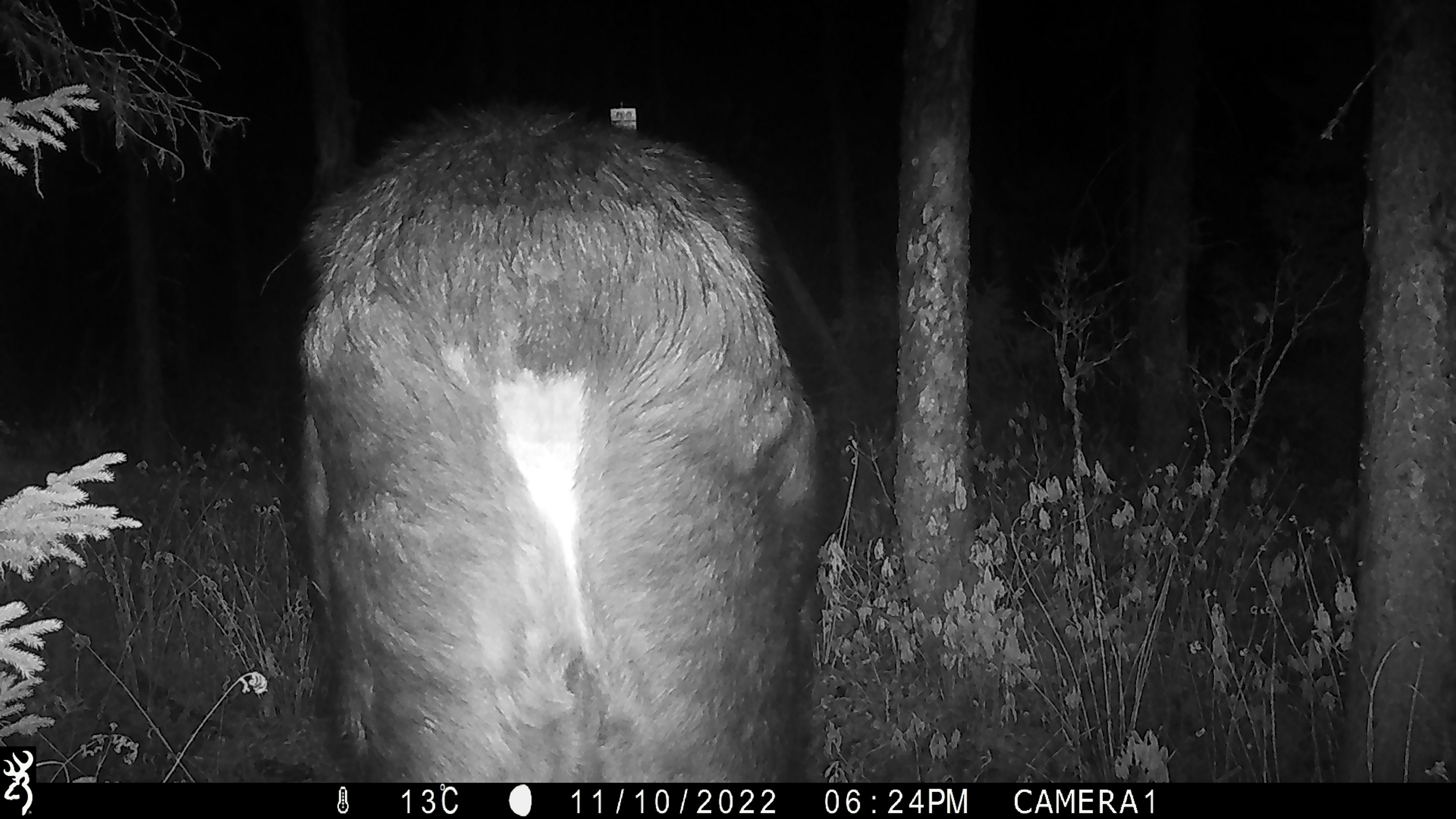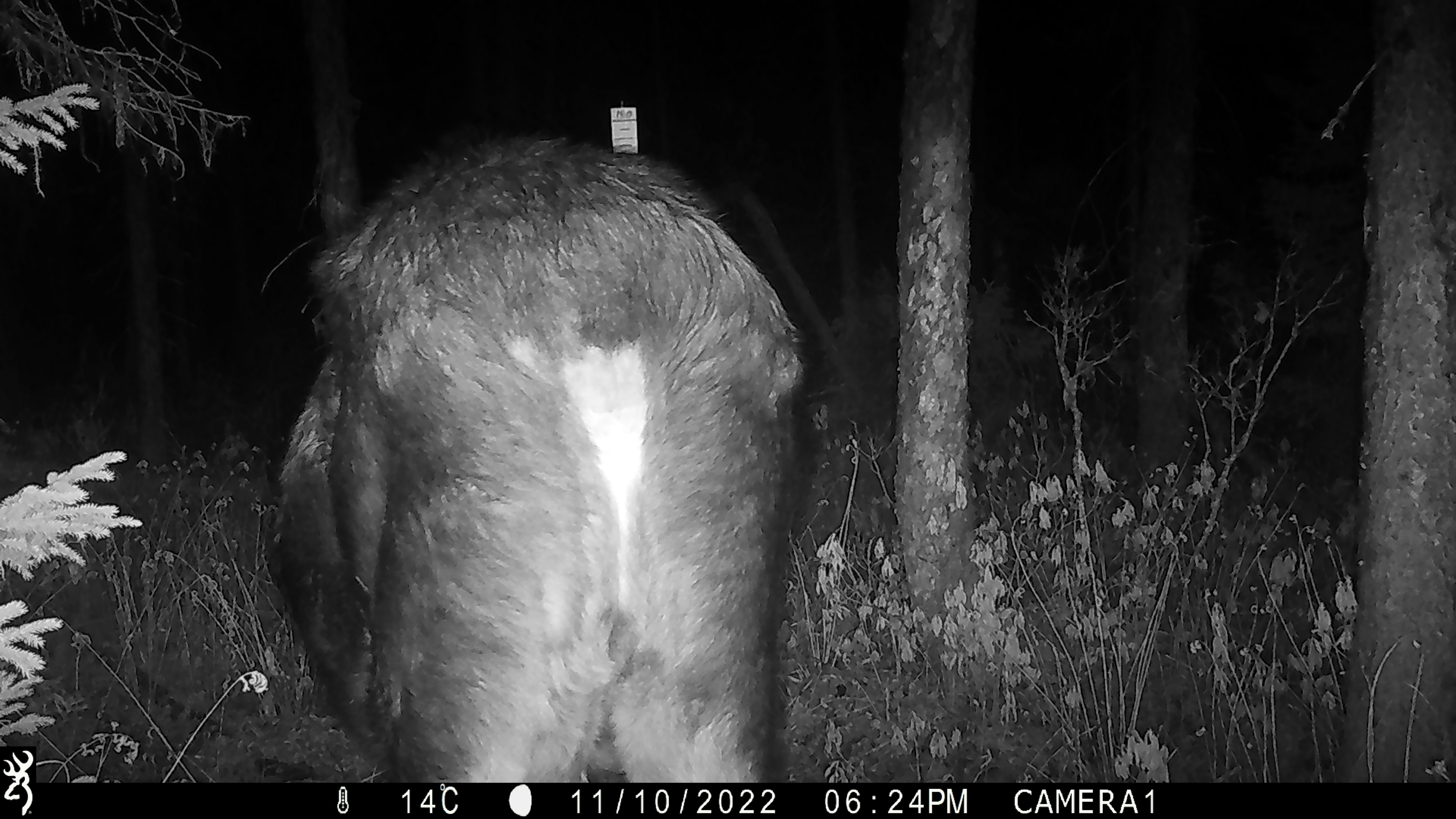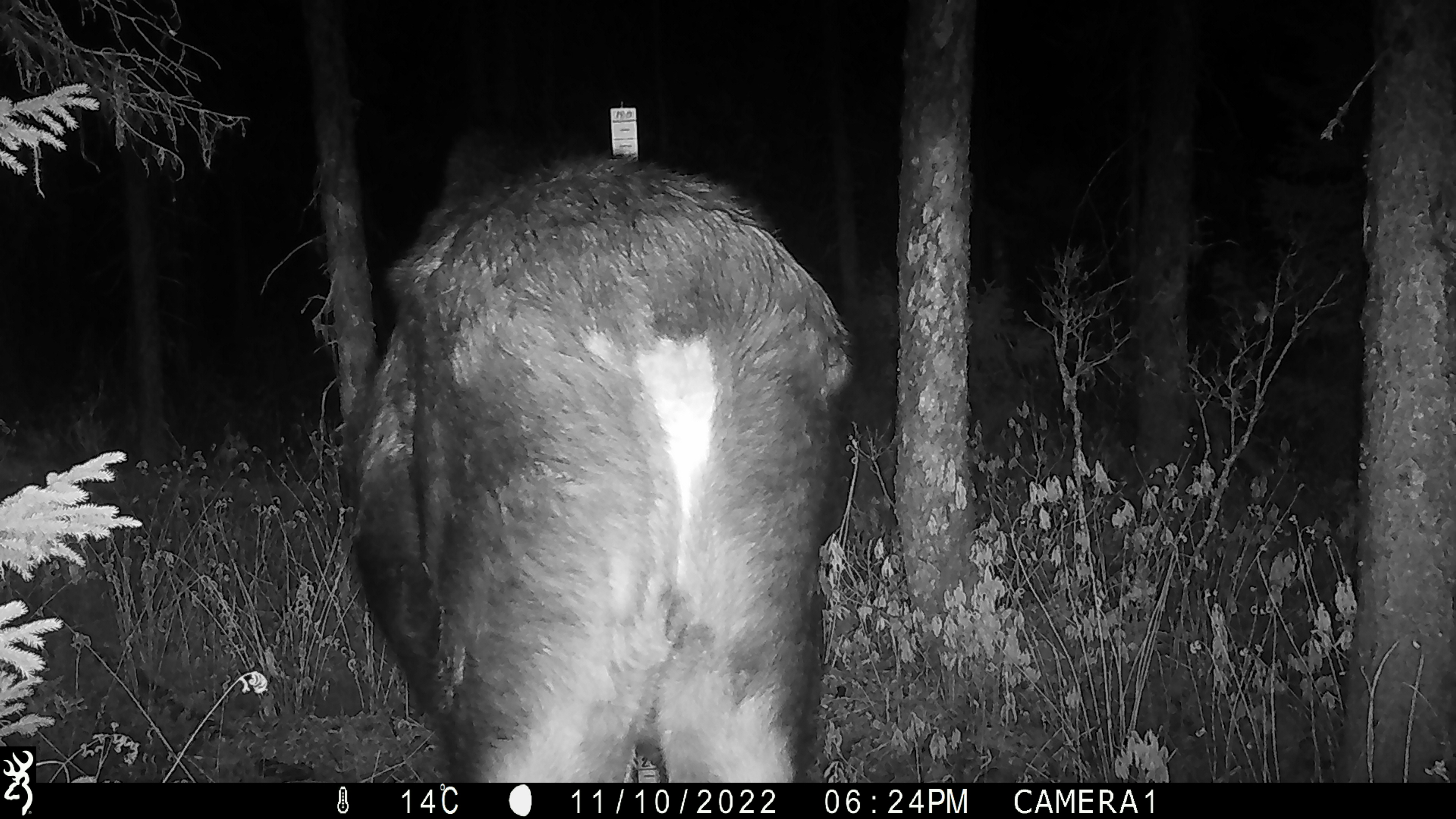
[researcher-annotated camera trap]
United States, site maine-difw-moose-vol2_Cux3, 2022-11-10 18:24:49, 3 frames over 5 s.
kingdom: Animalia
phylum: Chordata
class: Mammalia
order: Artiodactyla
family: Cervidae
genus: Alces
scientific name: Alces alces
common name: moose